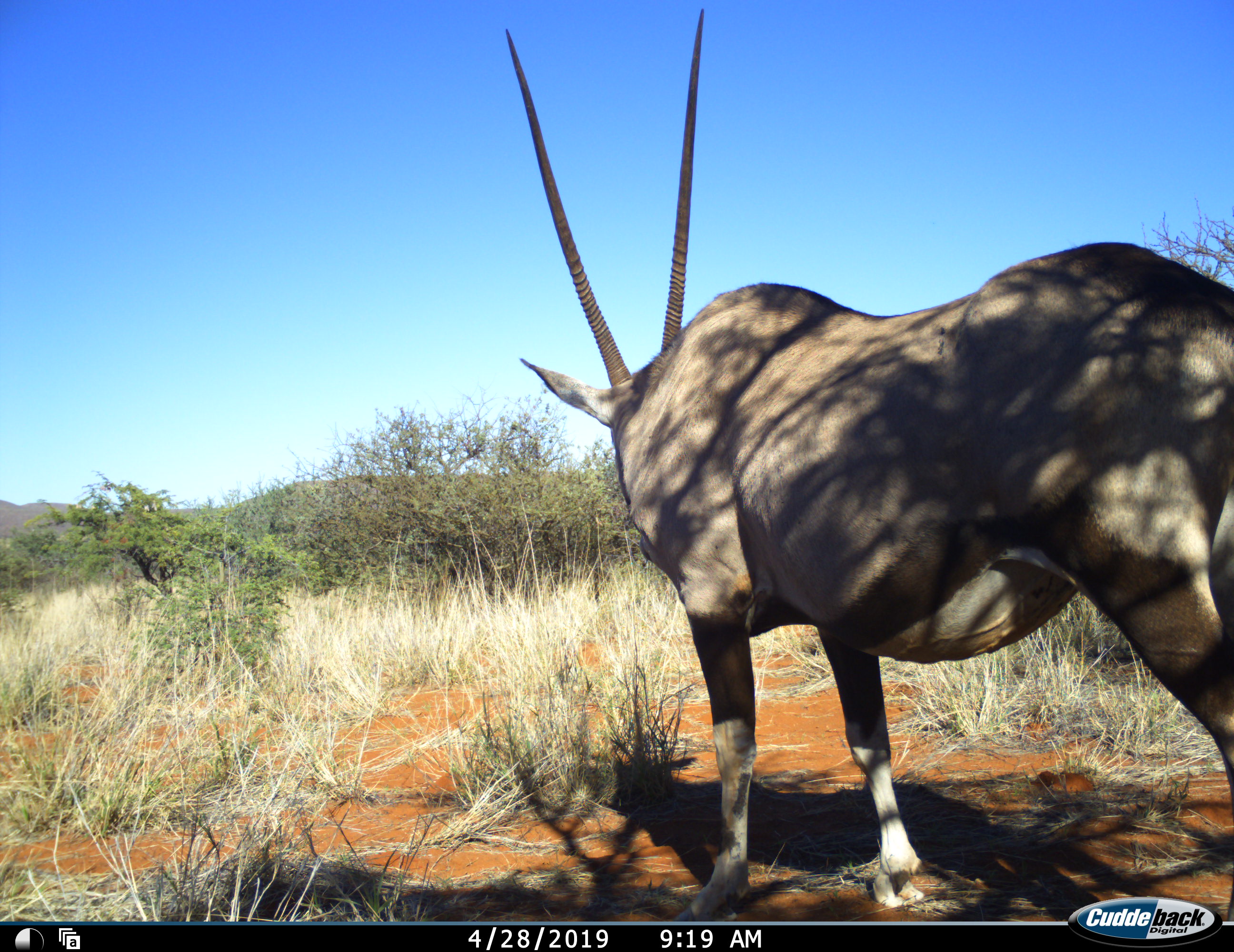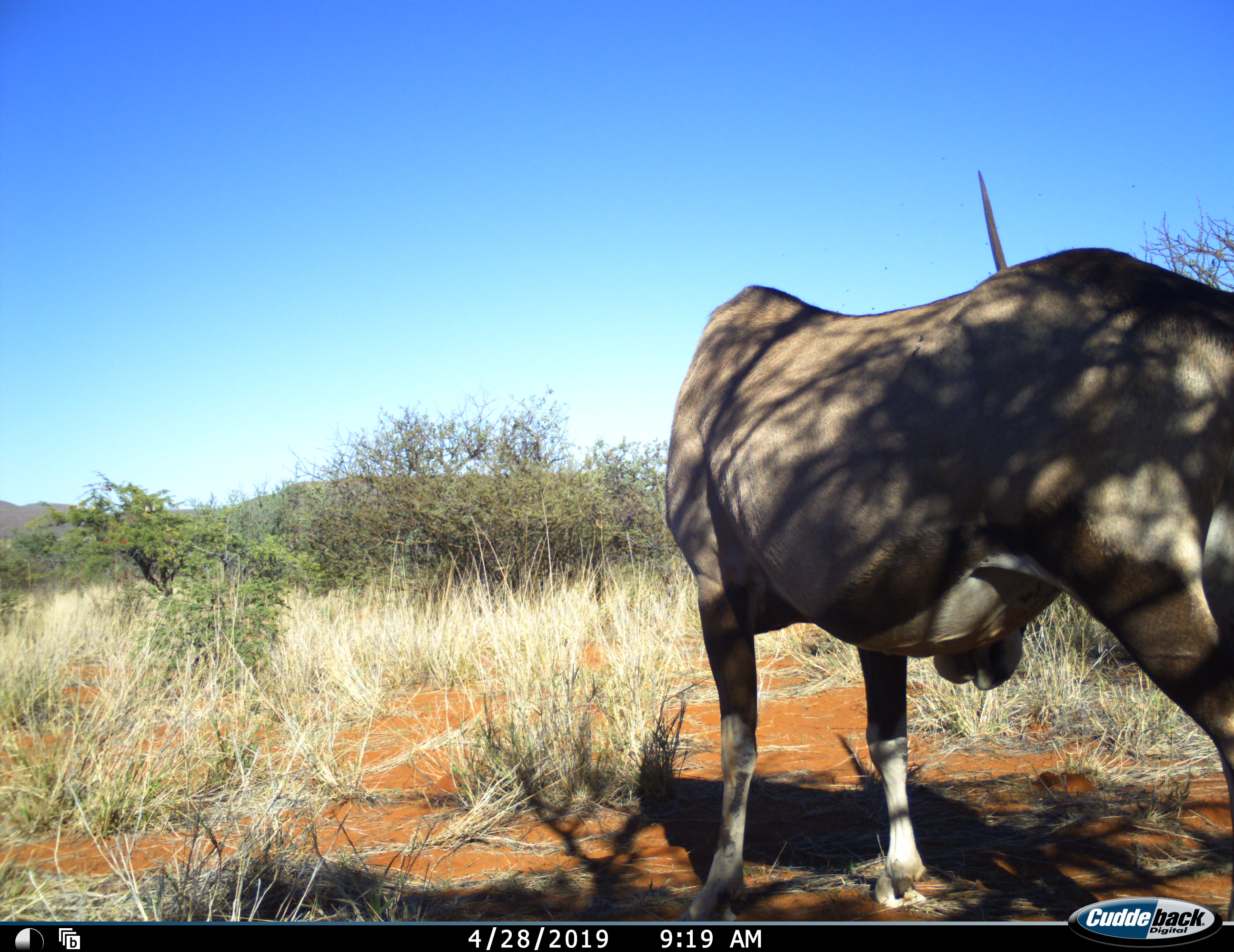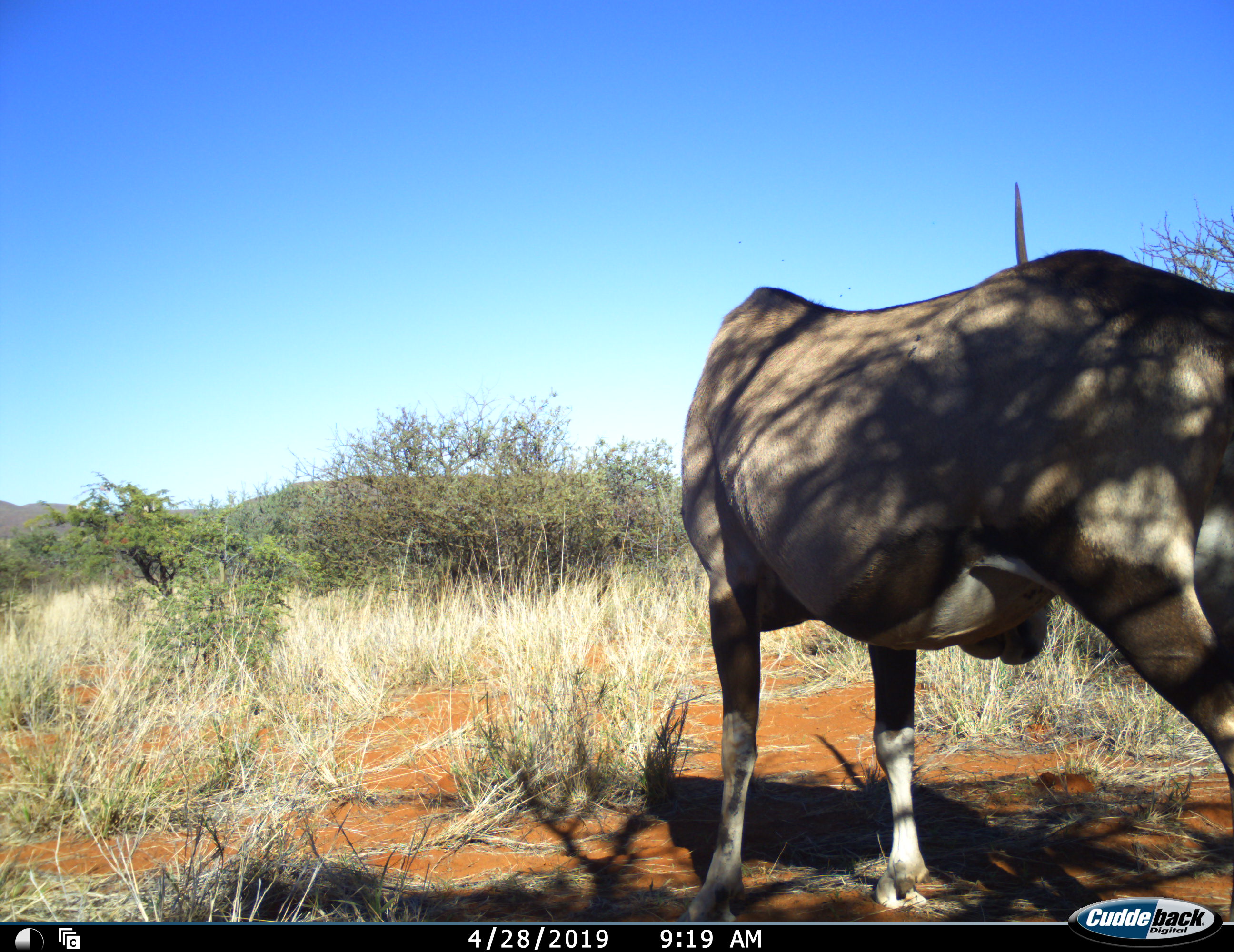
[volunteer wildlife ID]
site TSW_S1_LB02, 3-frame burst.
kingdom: Animalia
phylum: Chordata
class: Mammalia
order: Artiodactyla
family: Bovidae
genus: Oryx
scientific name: Oryx gazella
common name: gemsbok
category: oryx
Oryx (gemsbok) (Oryx gazella), count 1. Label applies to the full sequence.